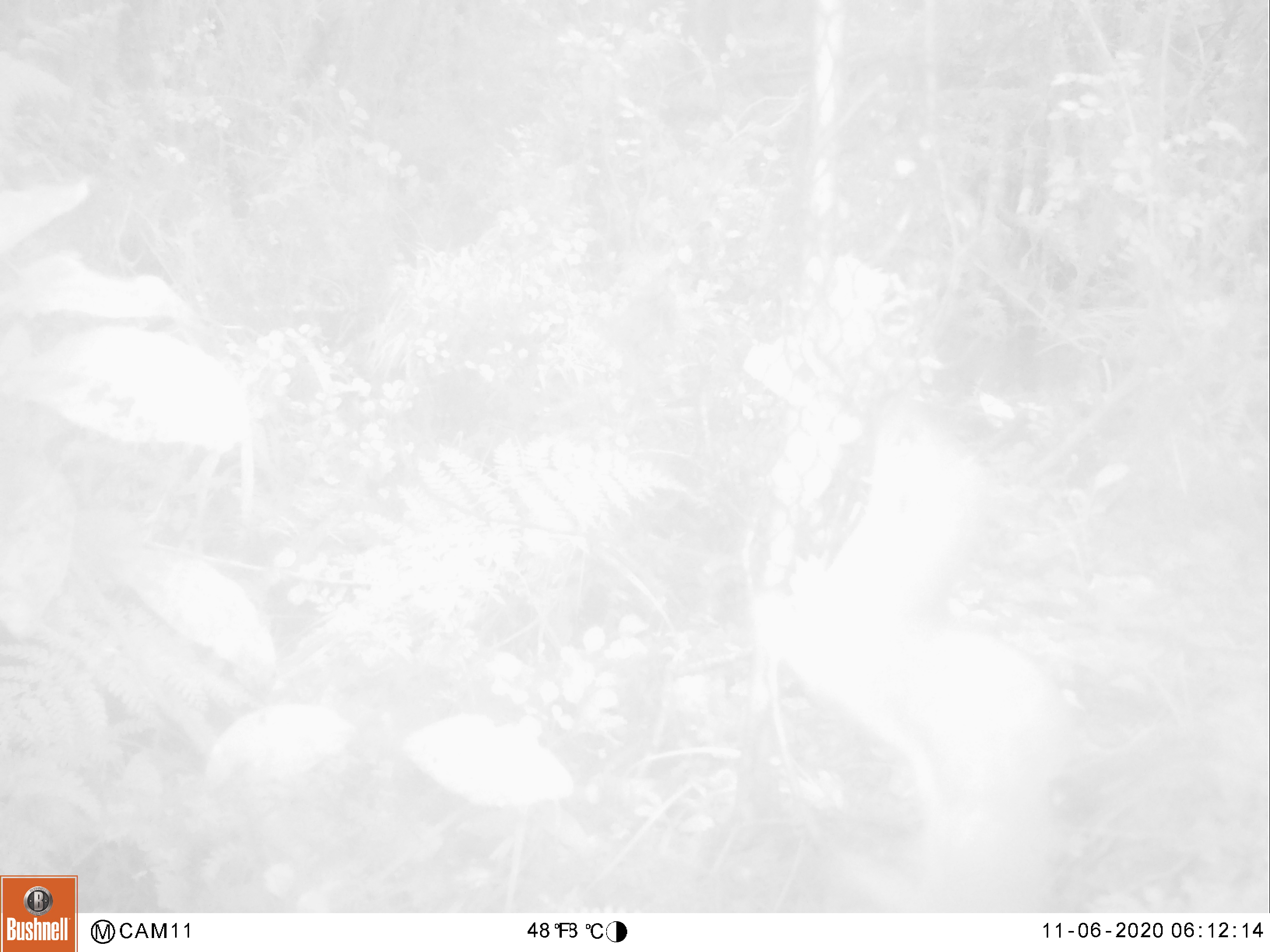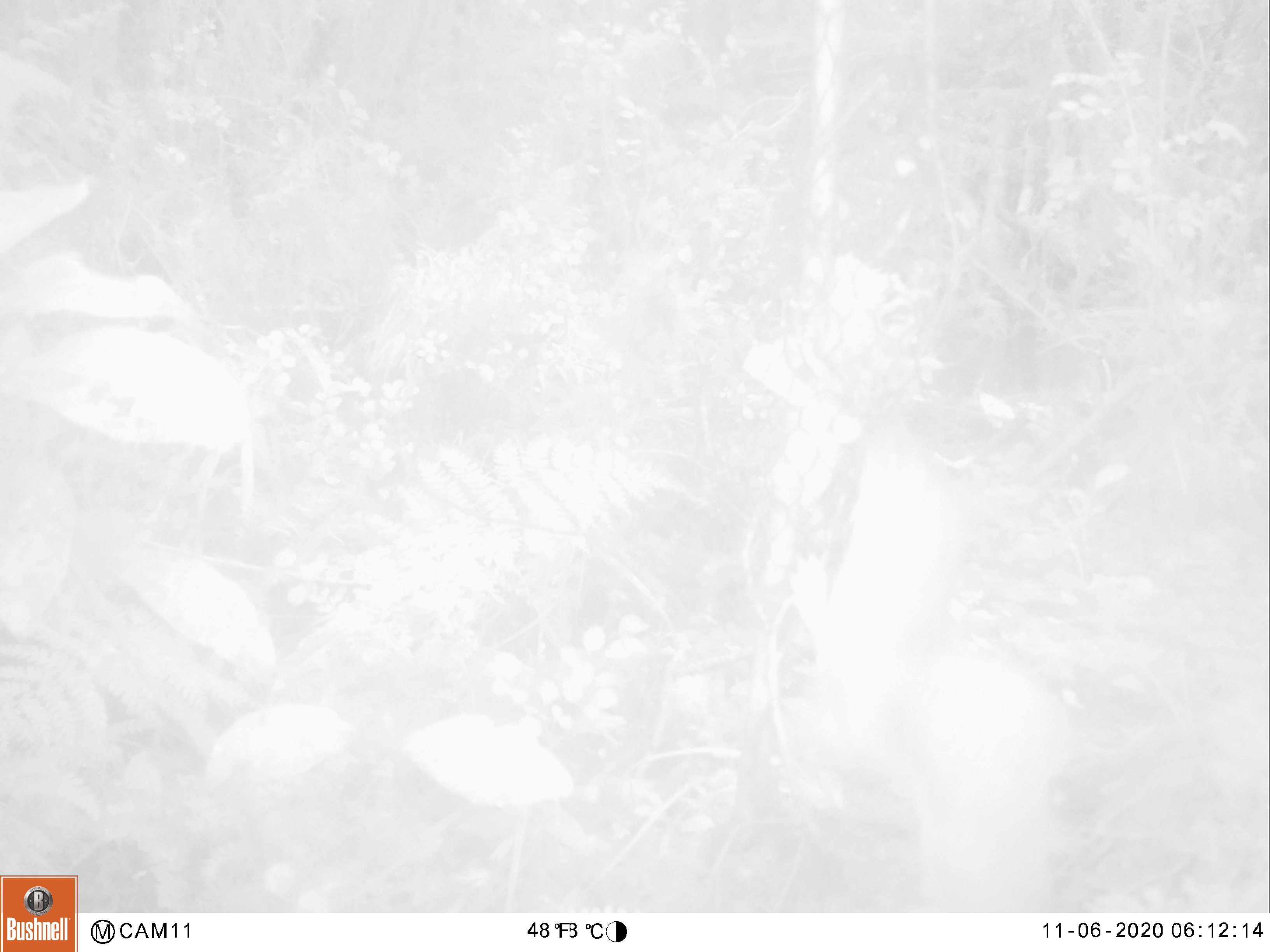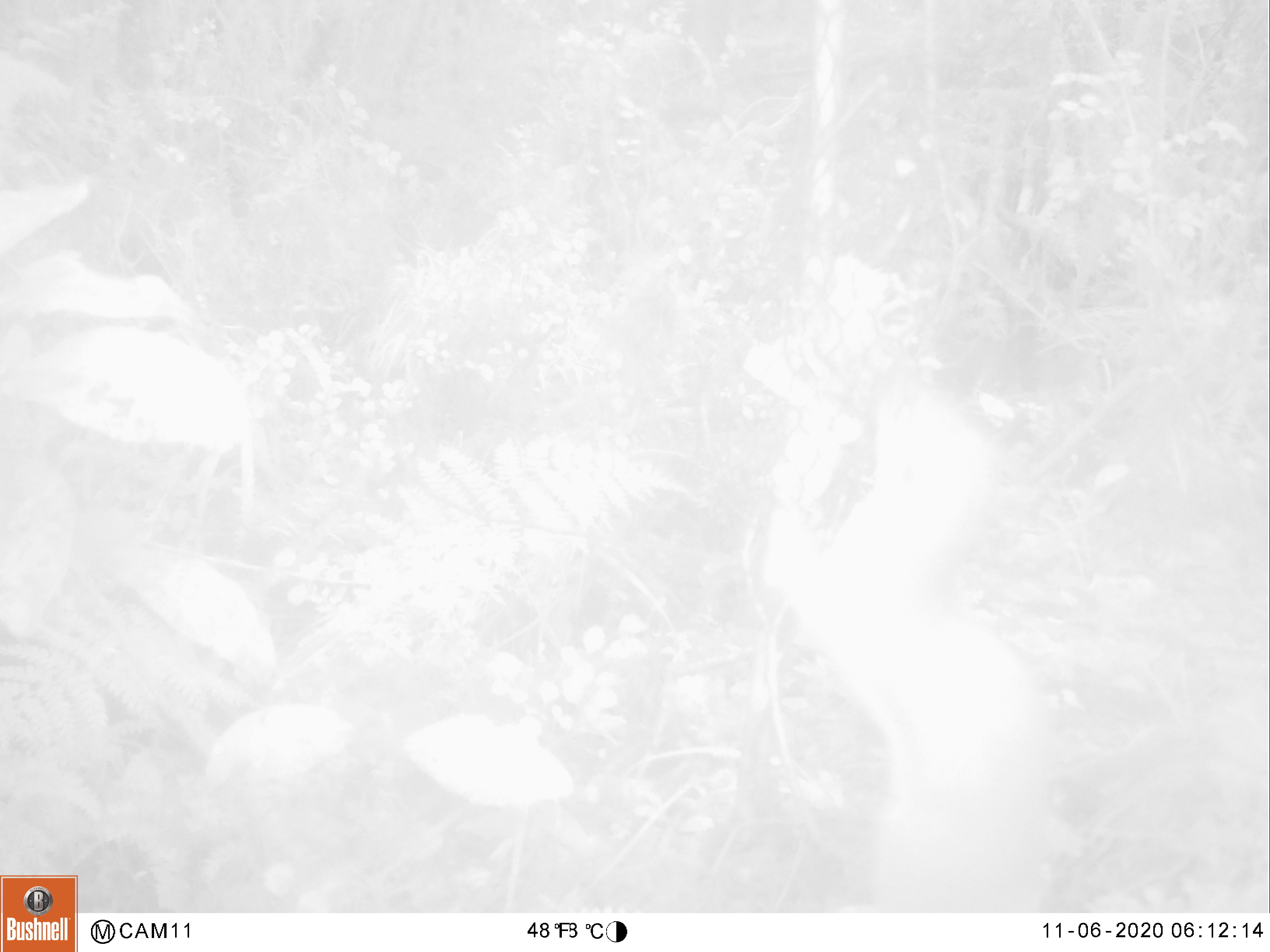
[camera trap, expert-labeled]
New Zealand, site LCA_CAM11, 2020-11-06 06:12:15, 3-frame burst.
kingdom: Animalia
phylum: Chordata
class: Mammalia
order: Carnivora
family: Mustelidae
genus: Mustela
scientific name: Mustela erminea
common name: stoat